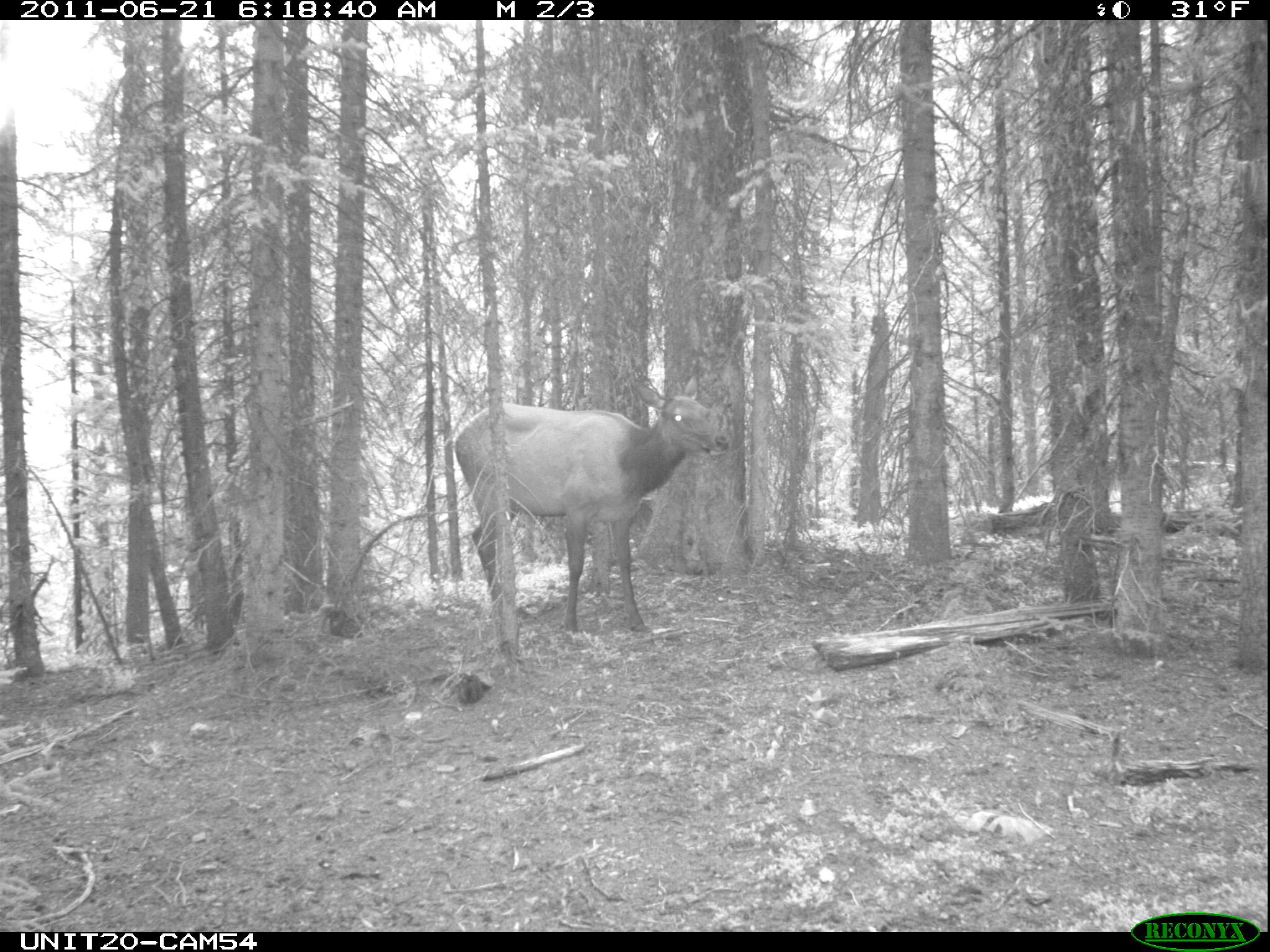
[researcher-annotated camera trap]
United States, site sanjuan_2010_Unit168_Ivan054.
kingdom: Animalia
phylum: Chordata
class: Mammalia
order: Artiodactyla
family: Cervidae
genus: Cervus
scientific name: Cervus elaphus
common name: red deer